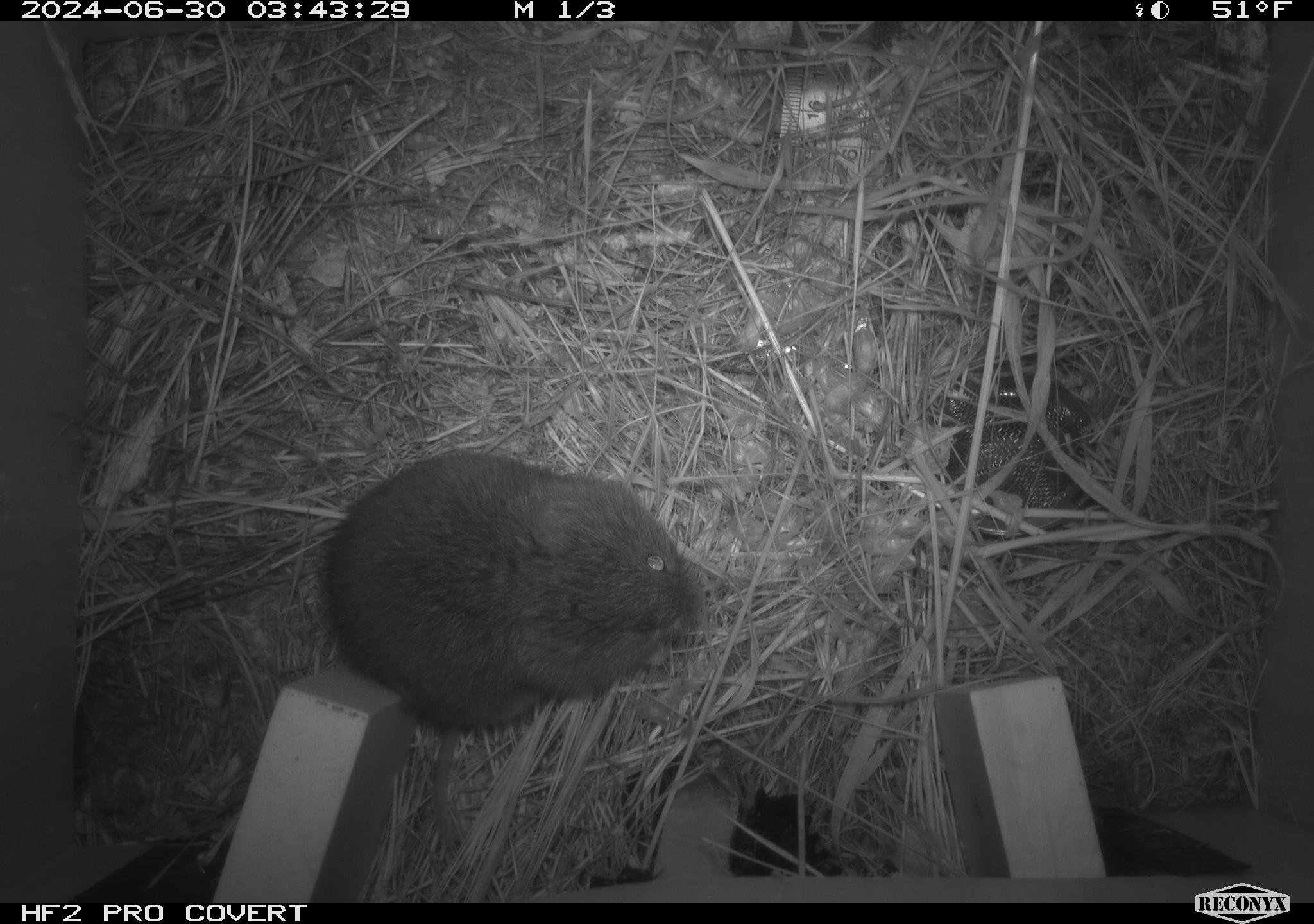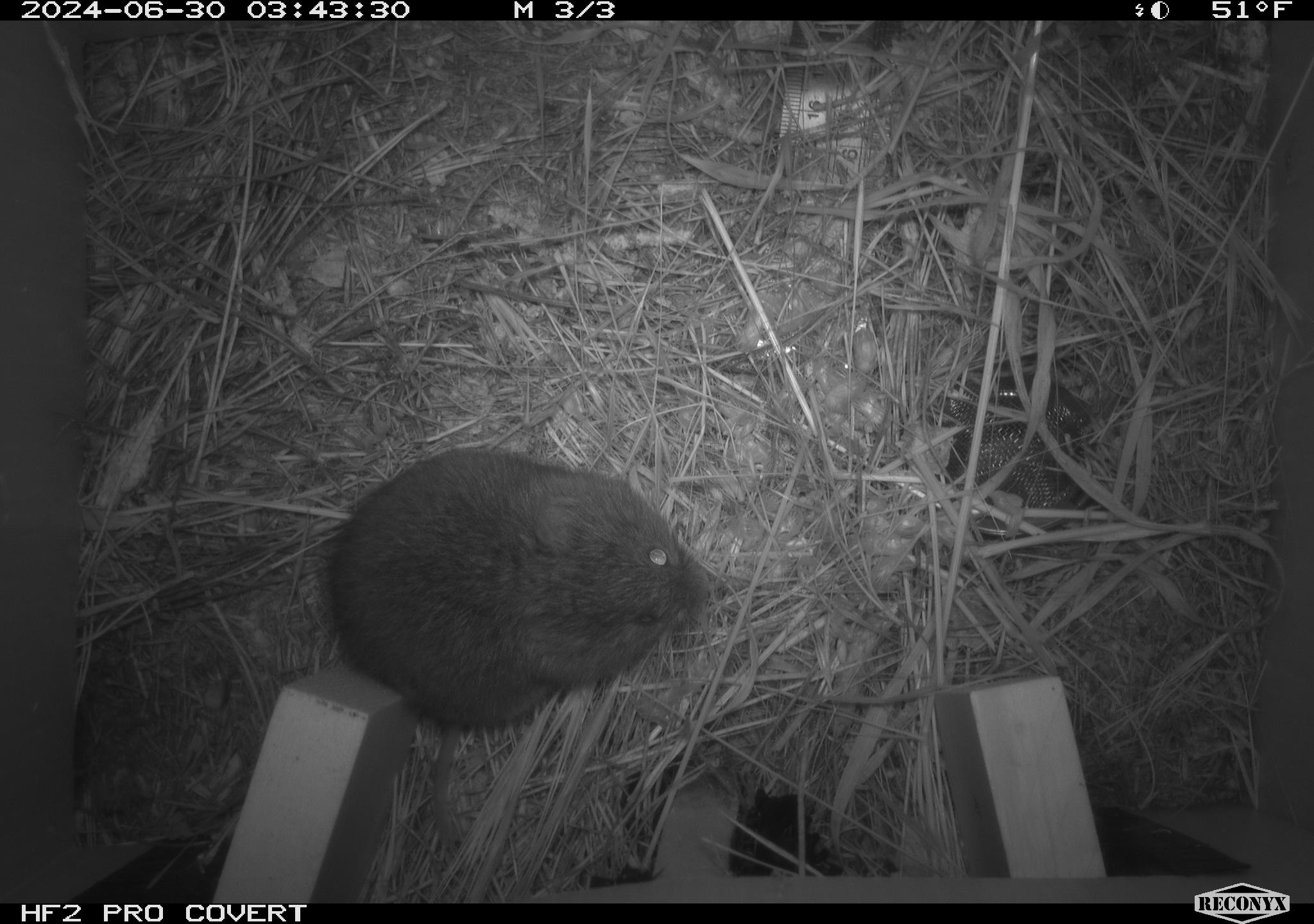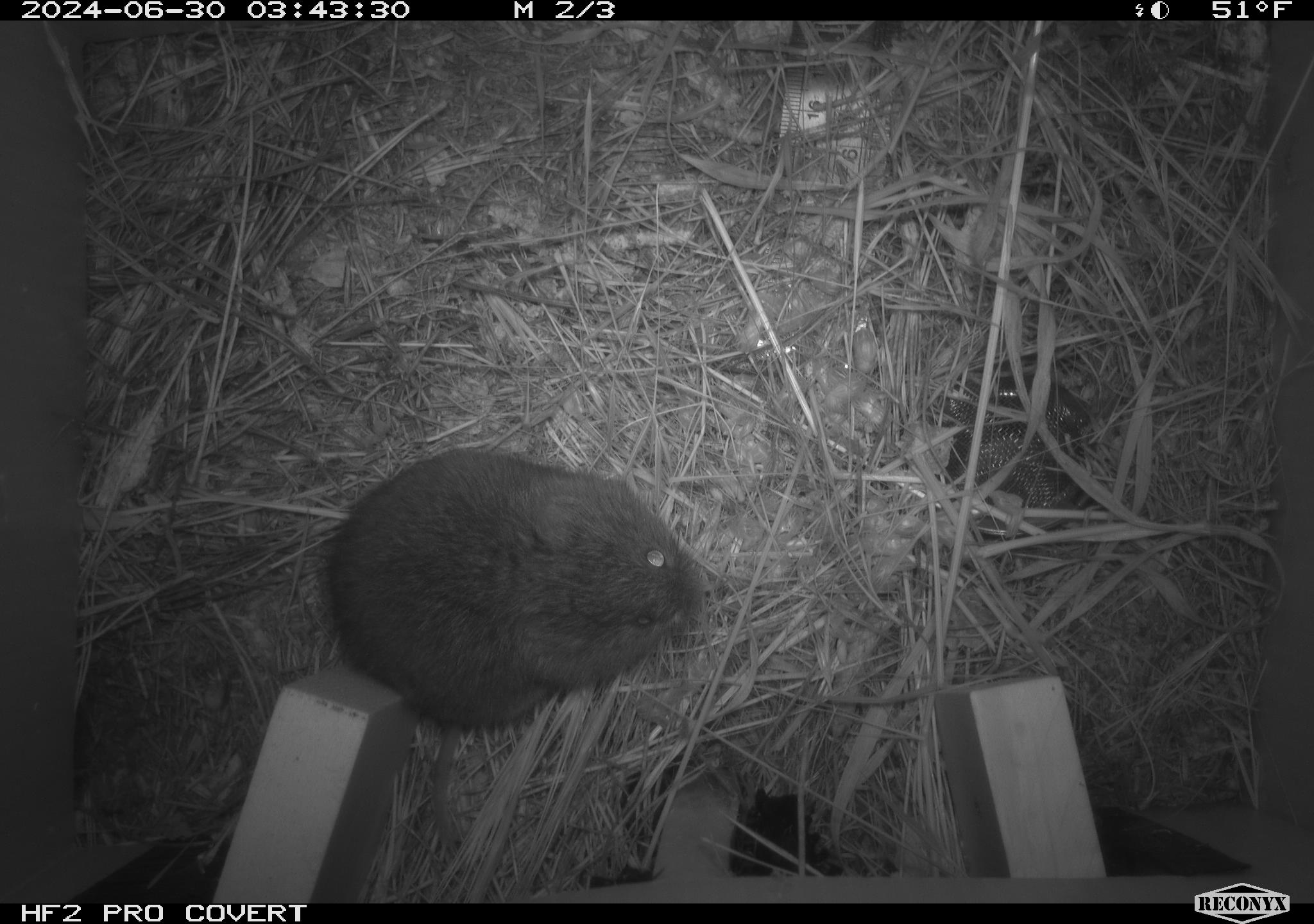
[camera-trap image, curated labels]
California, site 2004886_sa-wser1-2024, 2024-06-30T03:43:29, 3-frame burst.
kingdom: Animalia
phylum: Chordata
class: Mammalia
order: Rodentia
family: Cricetidae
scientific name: Arvicolinae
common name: voles, lemmings, and muskrats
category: arvicolinae subfamily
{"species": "arvicolinae subfamily (voles, lemmings, and muskrats) (Arvicolinae)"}